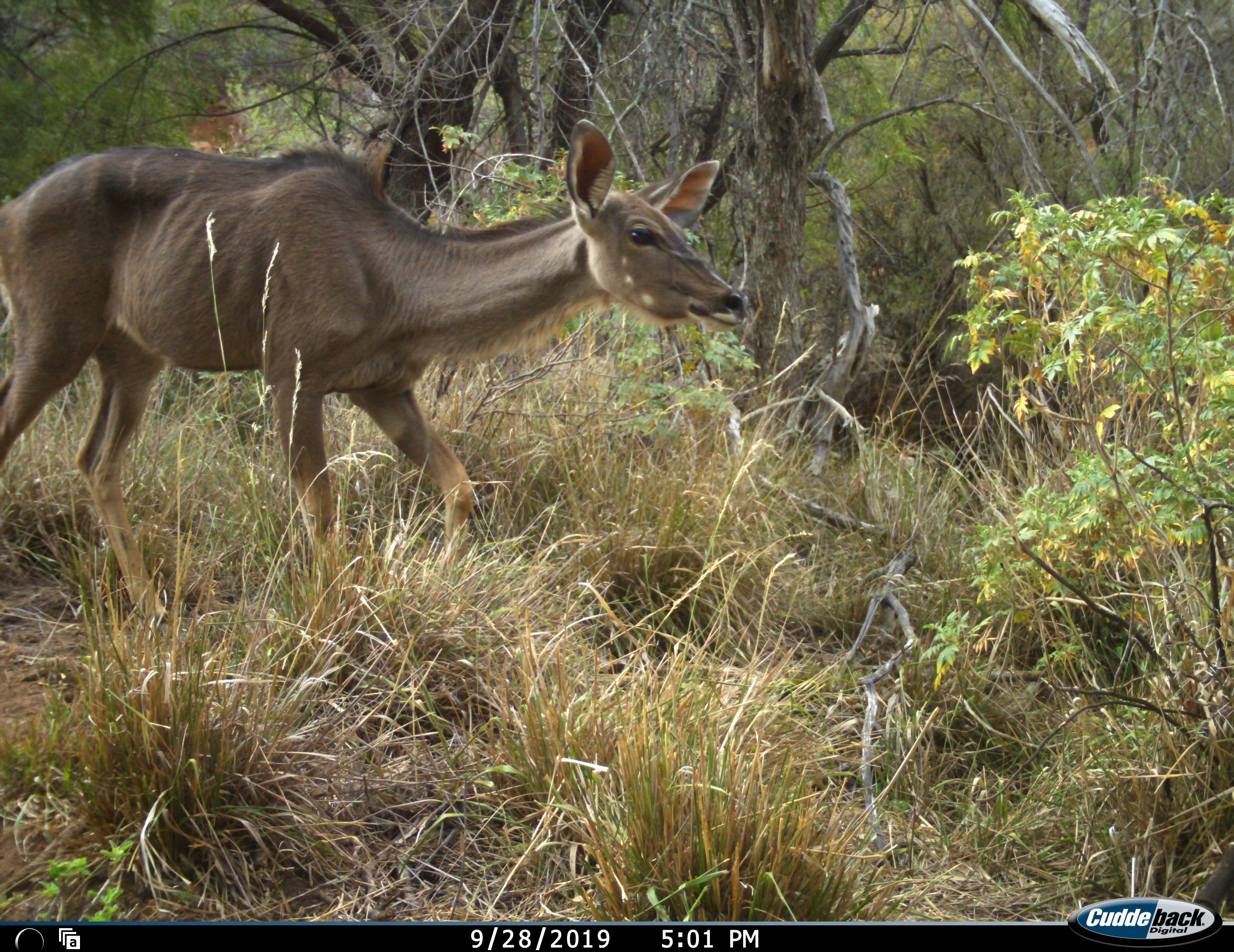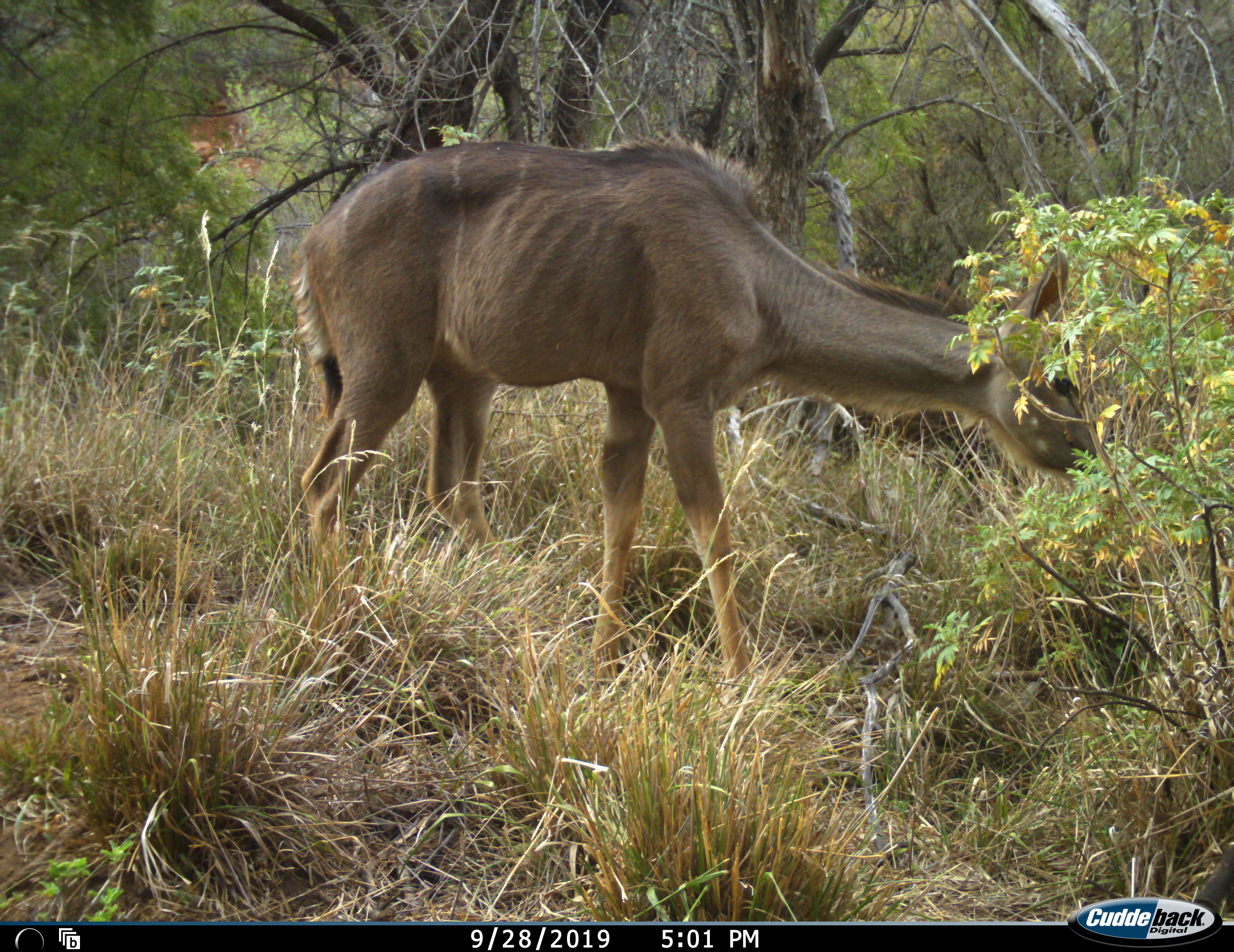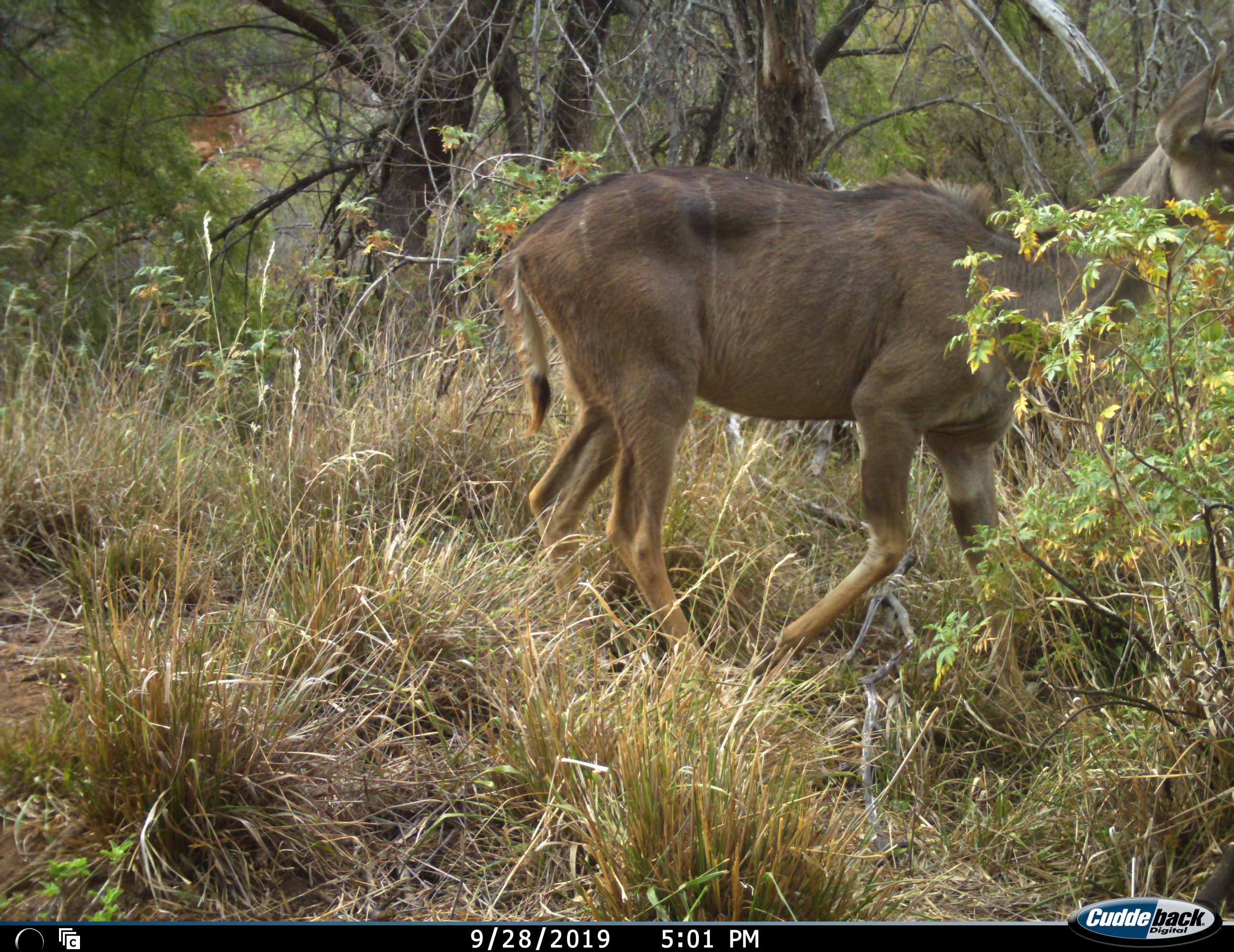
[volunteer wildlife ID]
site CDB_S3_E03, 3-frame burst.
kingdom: Animalia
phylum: Chordata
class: Mammalia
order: Artiodactyla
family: Bovidae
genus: Tragelaphus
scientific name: Tragelaphus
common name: kudu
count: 1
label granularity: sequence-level